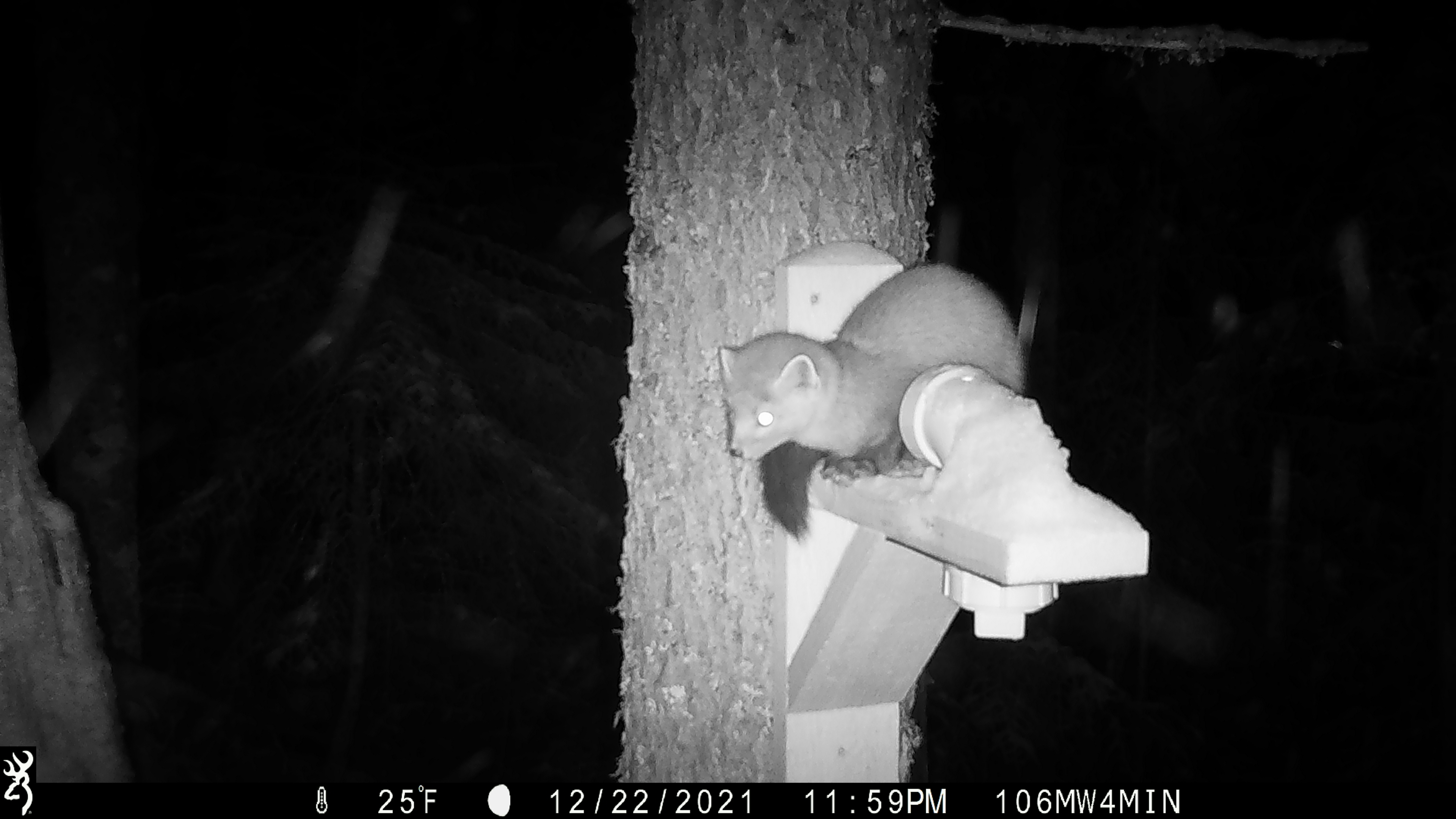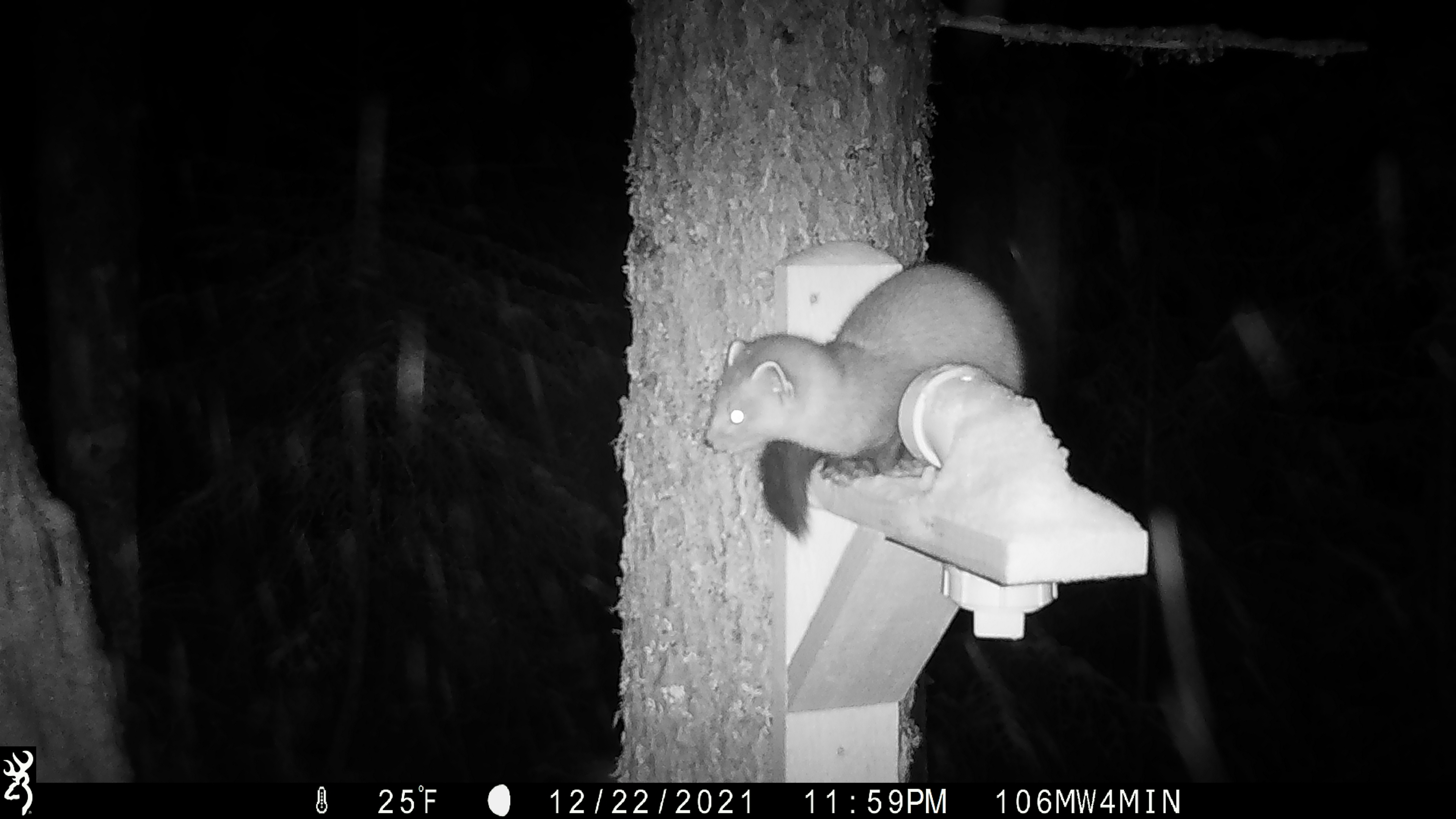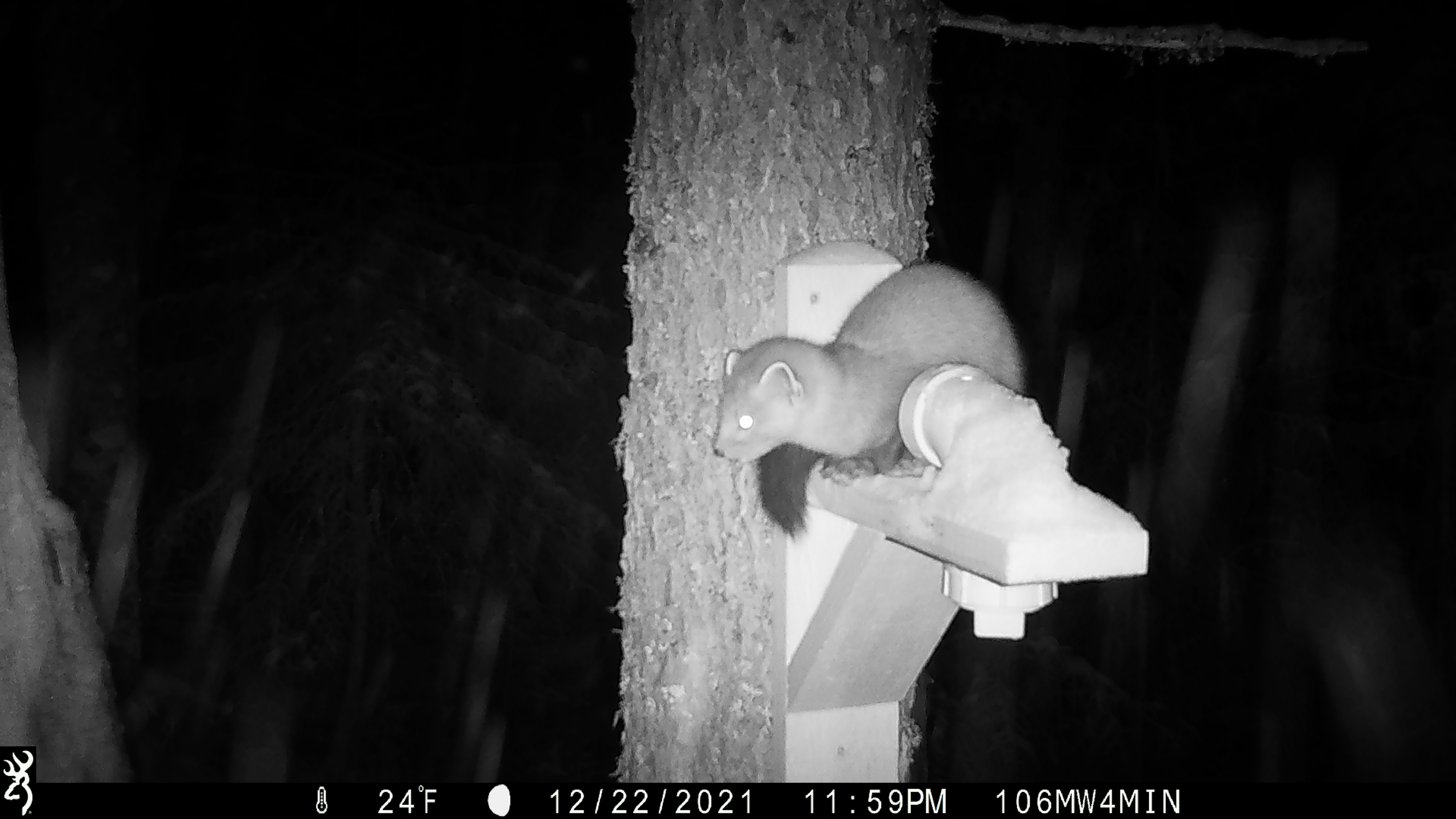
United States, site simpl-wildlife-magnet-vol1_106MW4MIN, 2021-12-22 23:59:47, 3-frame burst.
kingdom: Animalia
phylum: Chordata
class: Mammalia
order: Carnivora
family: Mustelidae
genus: Martes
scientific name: Martes americana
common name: american marten